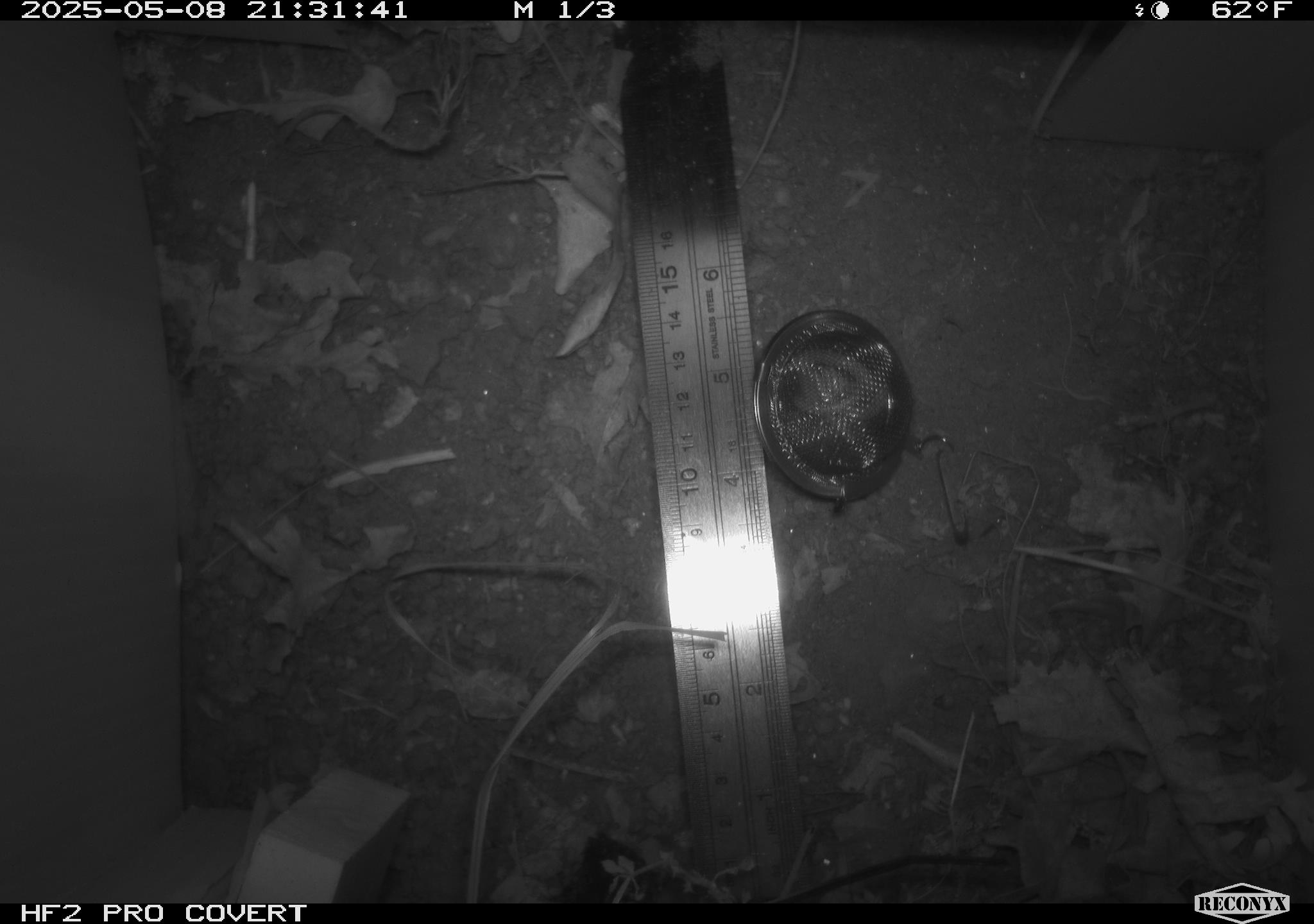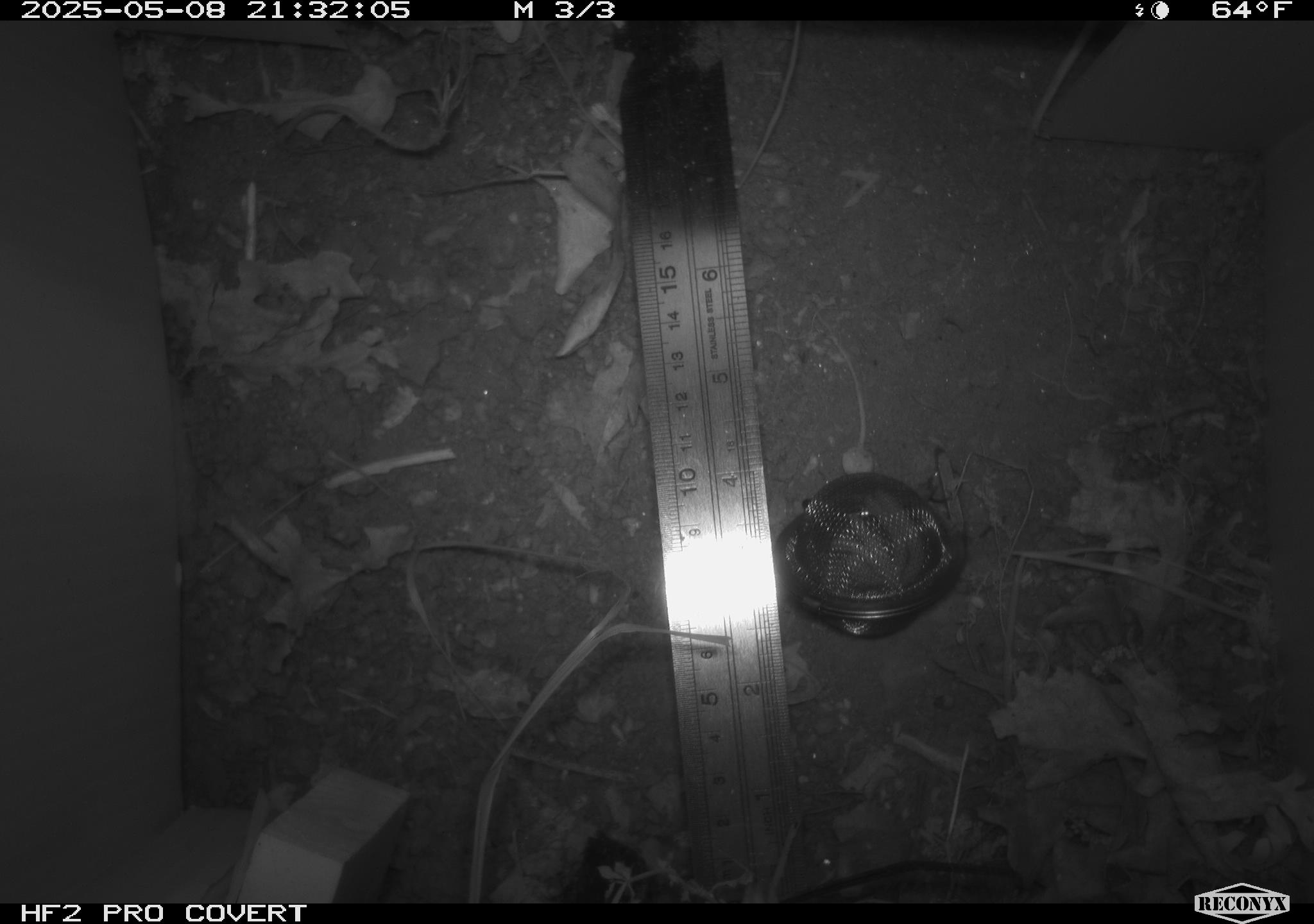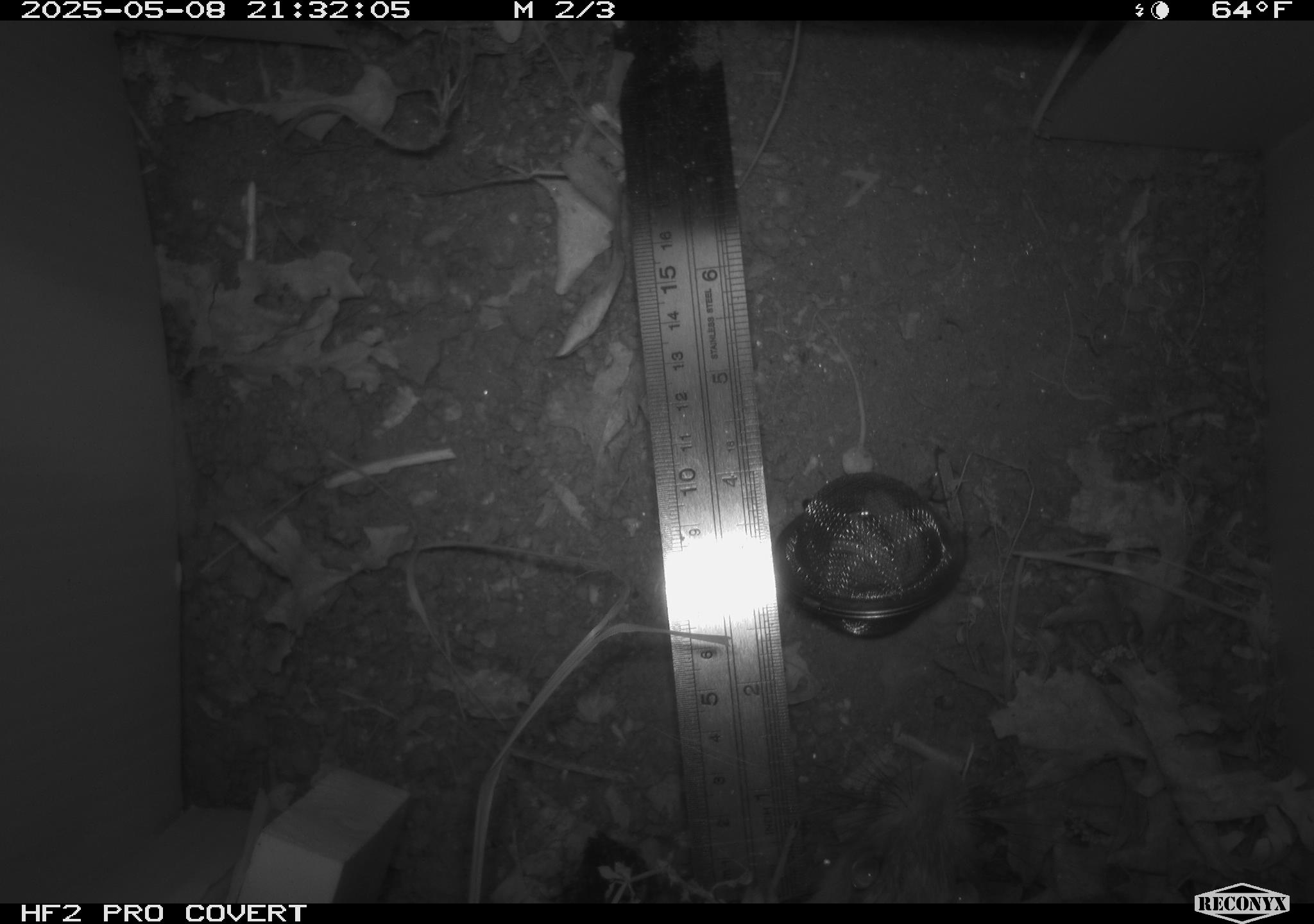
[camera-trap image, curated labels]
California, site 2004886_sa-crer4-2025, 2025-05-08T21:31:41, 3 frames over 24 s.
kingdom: Animalia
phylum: Chordata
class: Mammalia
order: Rodentia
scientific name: Rodentia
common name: rodent